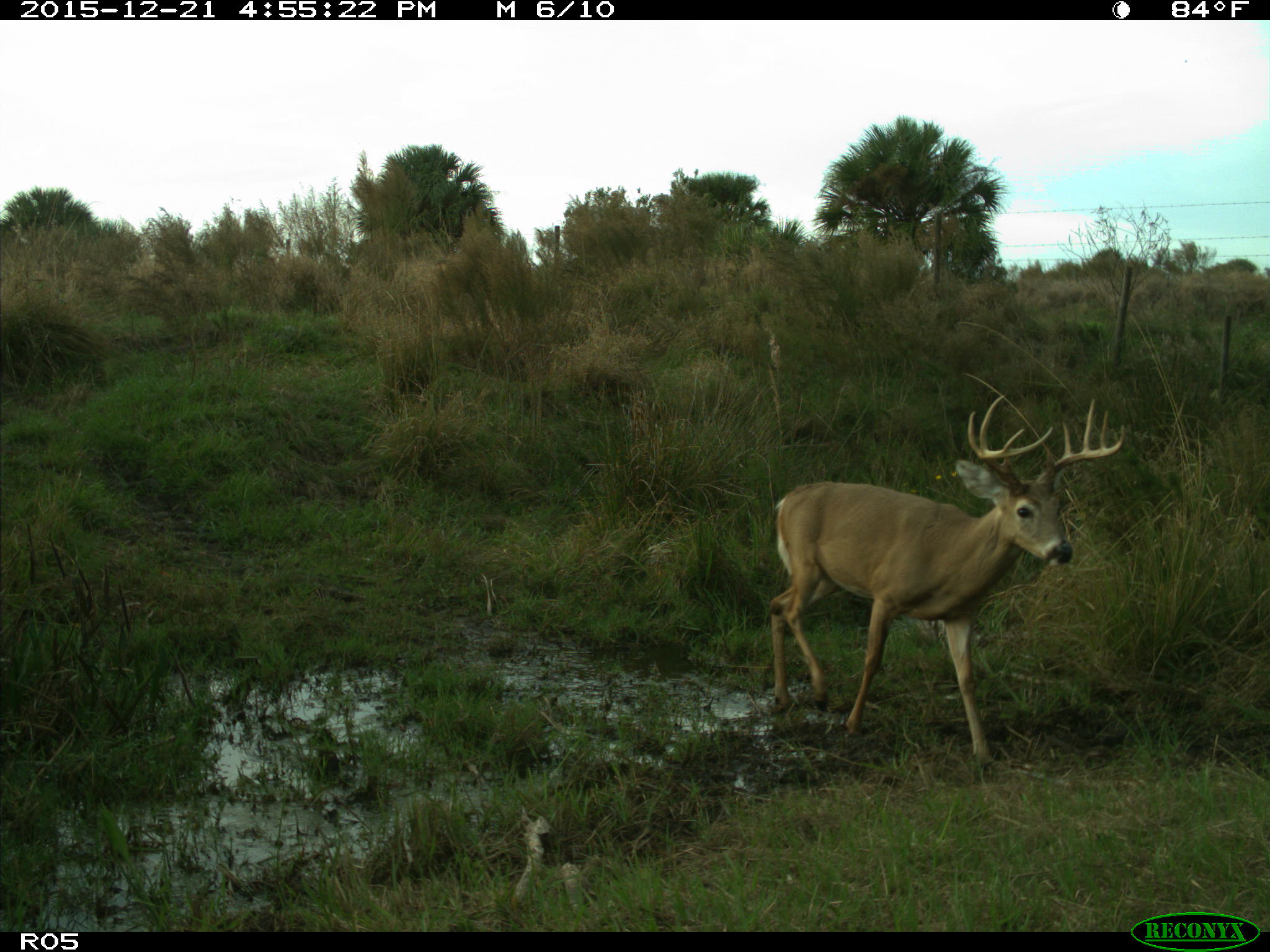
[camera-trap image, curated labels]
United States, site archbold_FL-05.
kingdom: Animalia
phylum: Chordata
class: Mammalia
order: Artiodactyla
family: Cervidae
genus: Odocoileus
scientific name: Odocoileus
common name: deer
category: unidentified deer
Unidentified deer (deer) (Odocoileus).